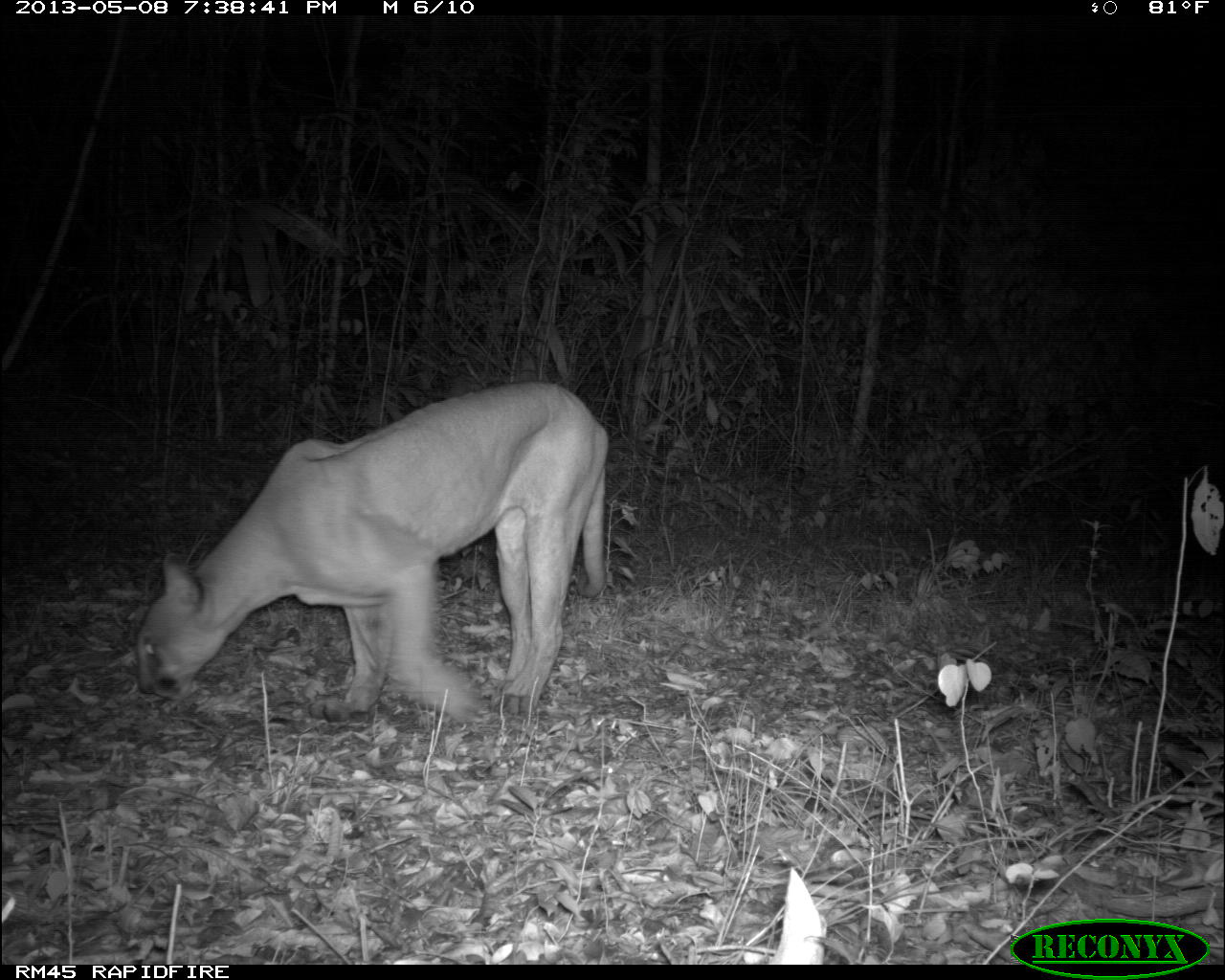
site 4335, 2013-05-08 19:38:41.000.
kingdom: Animalia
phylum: Chordata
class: Mammalia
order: Carnivora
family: Felidae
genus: Puma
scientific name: Puma concolor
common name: mountain lion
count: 1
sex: male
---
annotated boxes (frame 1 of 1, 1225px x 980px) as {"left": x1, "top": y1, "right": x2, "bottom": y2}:
puma concolor: {"left": 130, "top": 375, "right": 611, "bottom": 725}